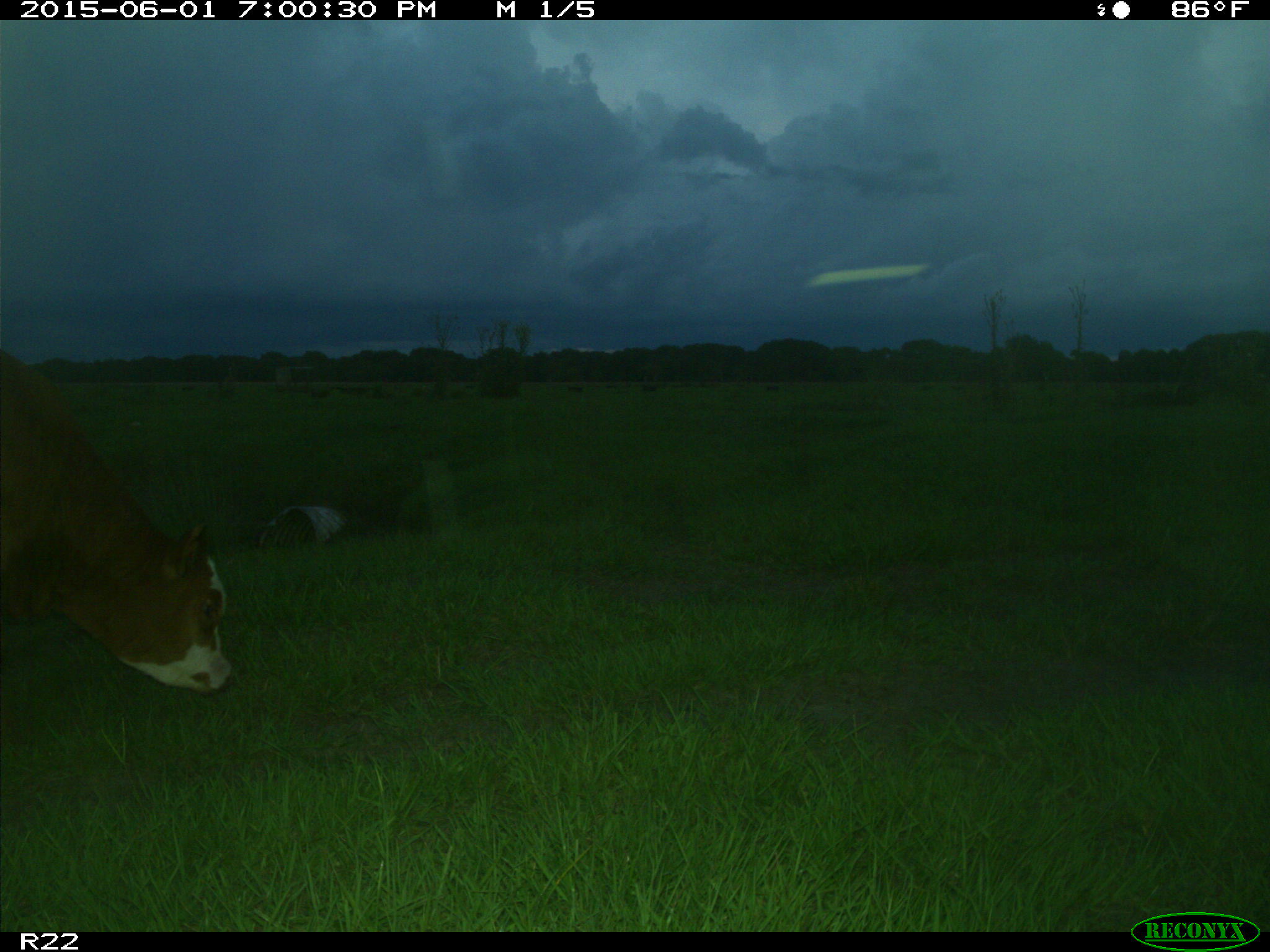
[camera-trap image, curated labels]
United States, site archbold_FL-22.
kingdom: Animalia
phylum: Chordata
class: Mammalia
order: Artiodactyla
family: Bovidae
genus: Bos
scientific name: Bos taurus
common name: domestic cow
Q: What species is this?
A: Bos taurus (domestic cow).